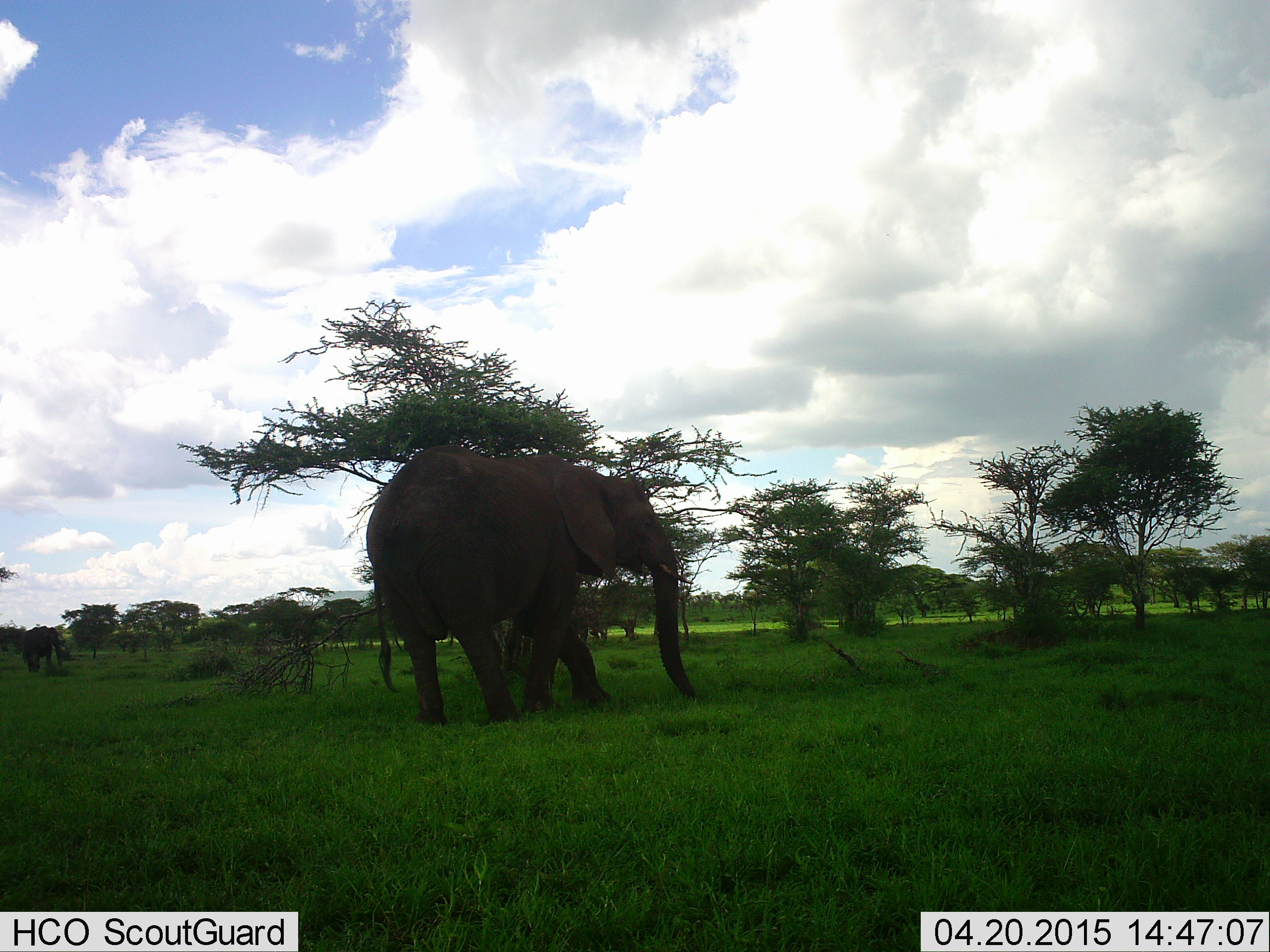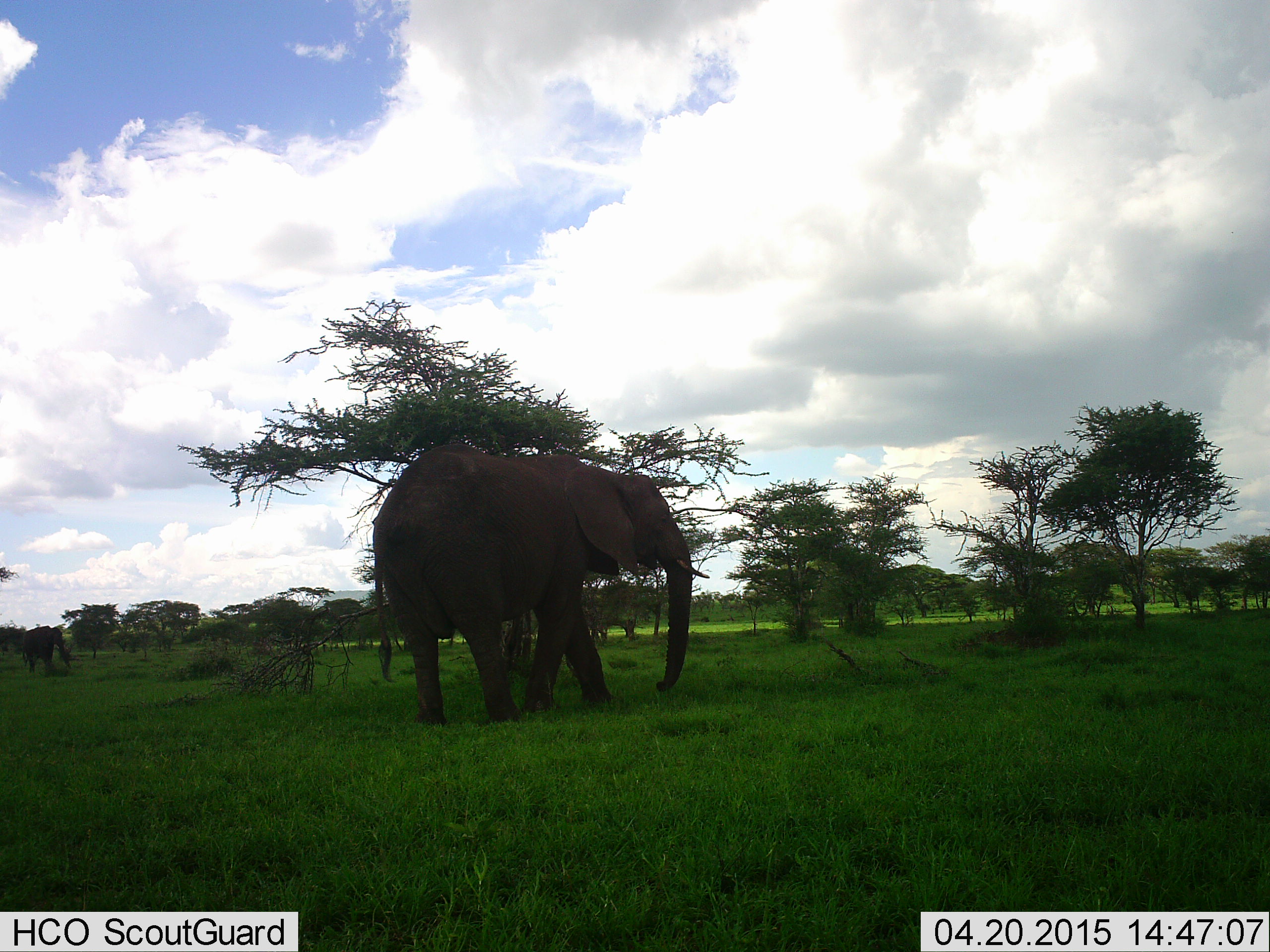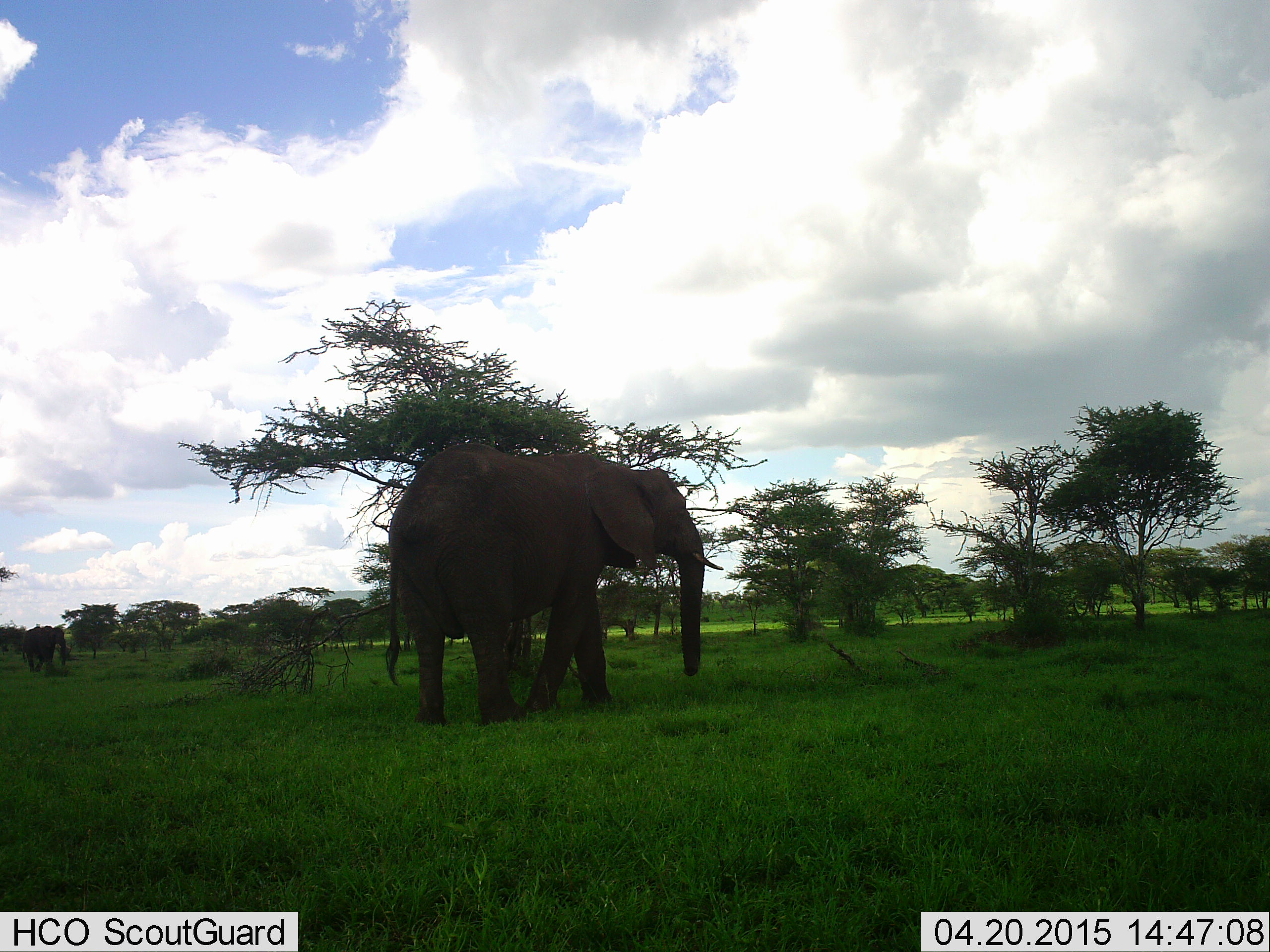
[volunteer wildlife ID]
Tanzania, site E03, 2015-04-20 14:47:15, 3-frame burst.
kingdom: Animalia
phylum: Chordata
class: Mammalia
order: Proboscidea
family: Elephantidae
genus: Loxodonta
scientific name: Loxodonta africana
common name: african bush elephant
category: elephant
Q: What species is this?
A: Elephant (african bush elephant) (Loxodonta africana).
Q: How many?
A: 2.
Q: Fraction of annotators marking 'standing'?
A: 40%.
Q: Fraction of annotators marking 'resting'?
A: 0%.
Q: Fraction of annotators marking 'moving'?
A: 70%.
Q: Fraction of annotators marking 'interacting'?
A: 10%.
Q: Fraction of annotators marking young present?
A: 10%.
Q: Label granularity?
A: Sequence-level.